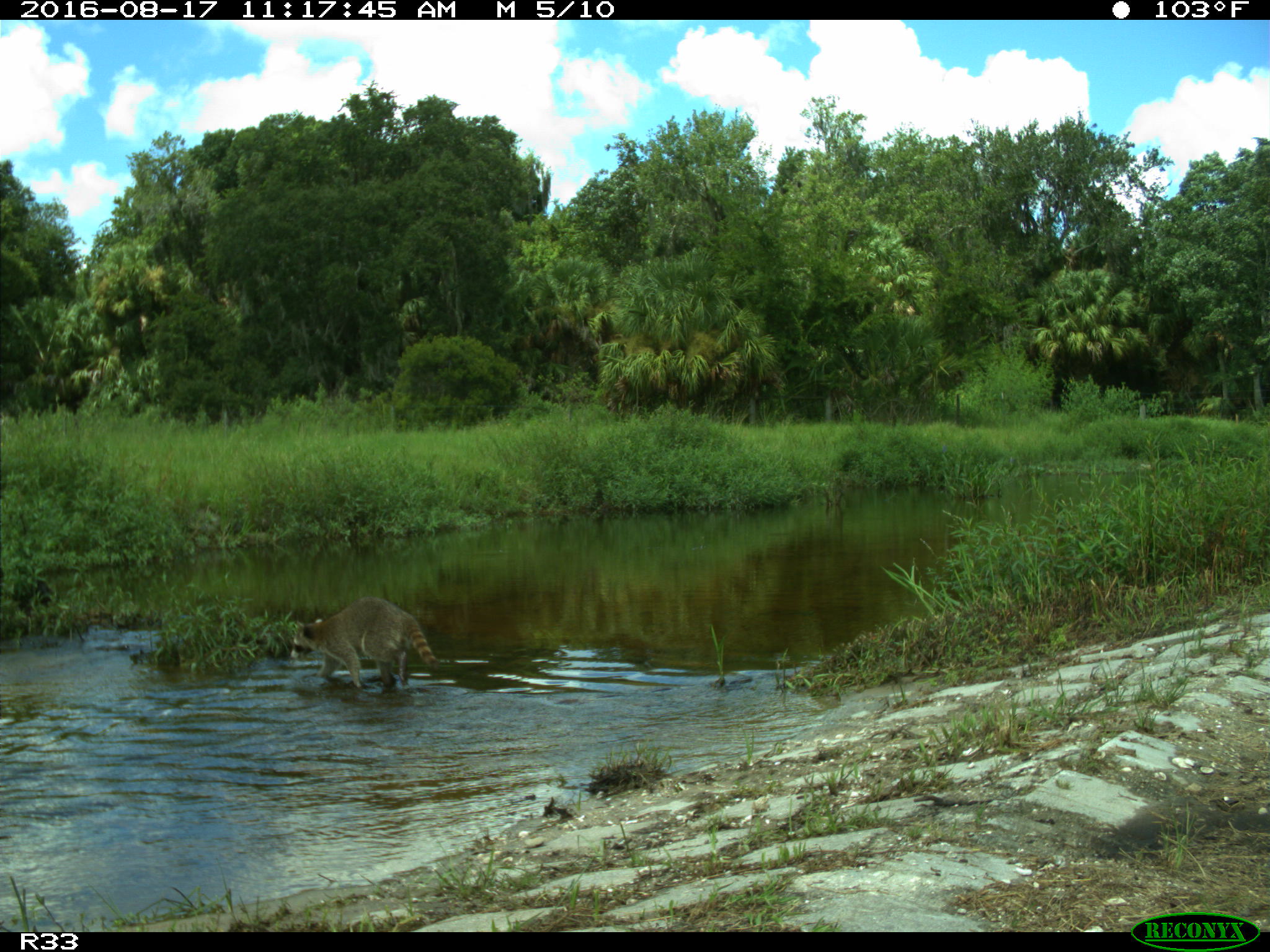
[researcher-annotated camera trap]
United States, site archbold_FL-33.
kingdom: Animalia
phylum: Chordata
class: Mammalia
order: Carnivora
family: Procyonidae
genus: Procyon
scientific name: Procyon lotor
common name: common raccoon